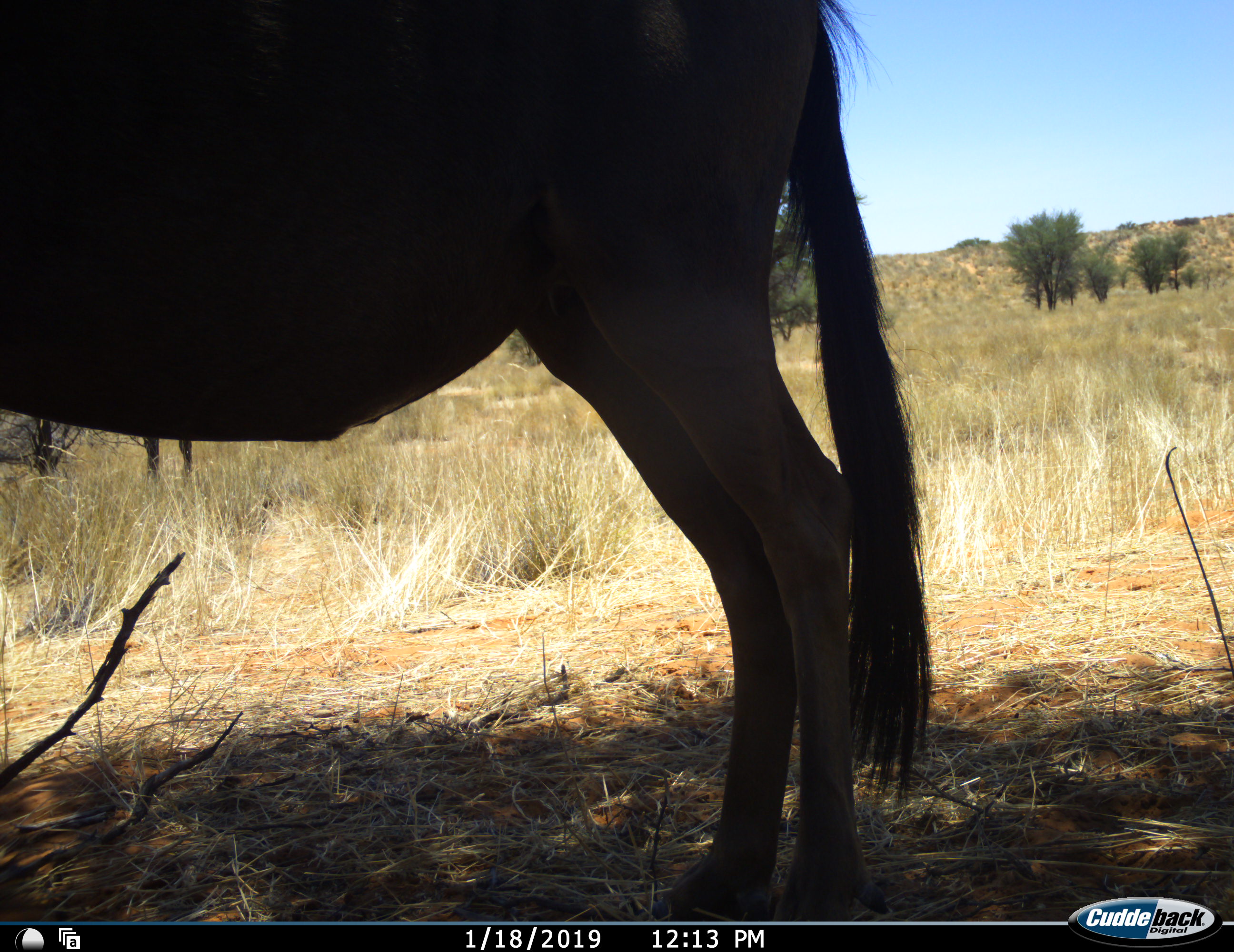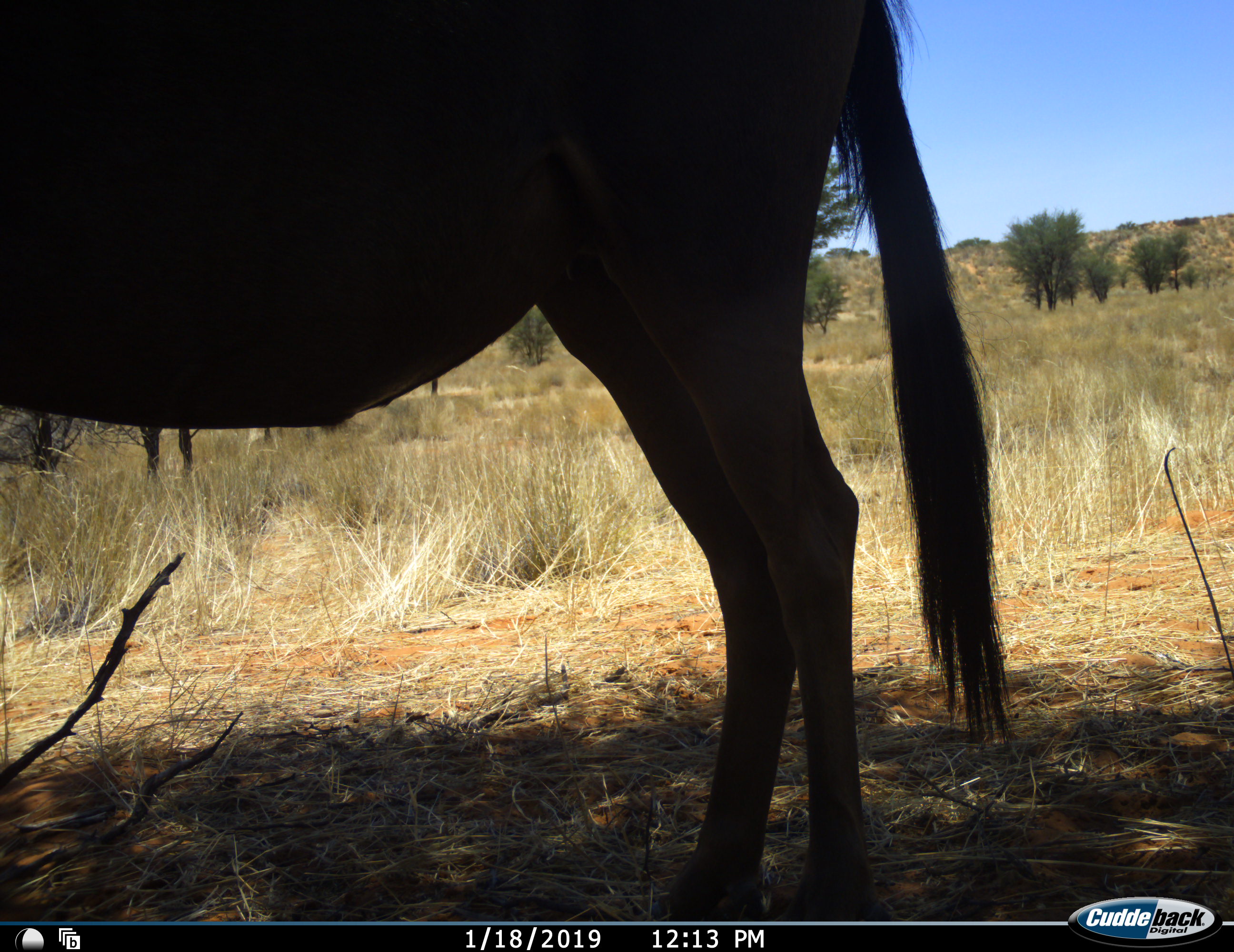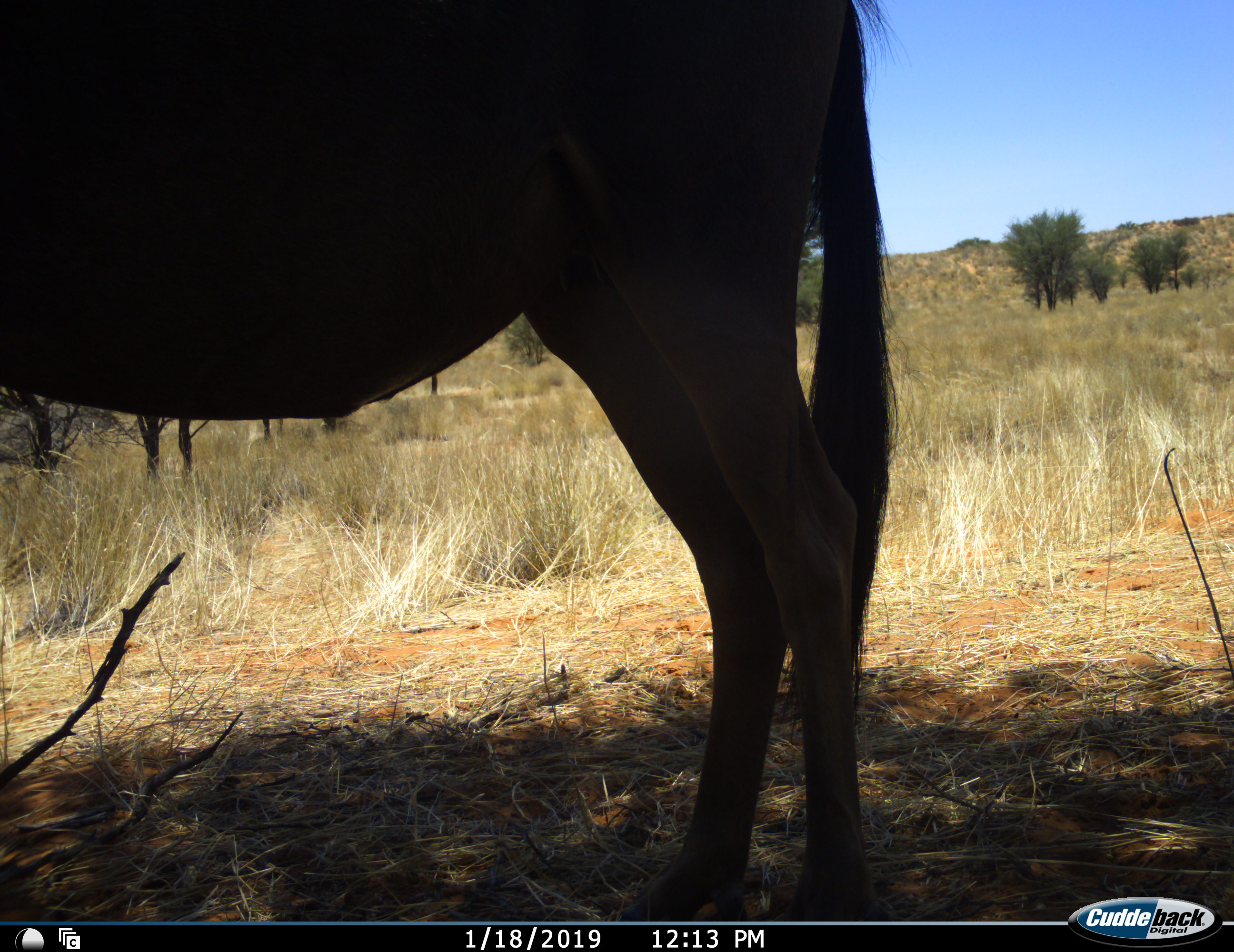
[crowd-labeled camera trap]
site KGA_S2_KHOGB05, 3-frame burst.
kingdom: Animalia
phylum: Chordata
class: Mammalia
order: Artiodactyla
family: Bovidae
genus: Connochaetes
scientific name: Connochaetes taurinus taurinus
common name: blue wildebeest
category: wildebeestblue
Wildebeestblue (blue wildebeest) (Connochaetes taurinus taurinus), count 1. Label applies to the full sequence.